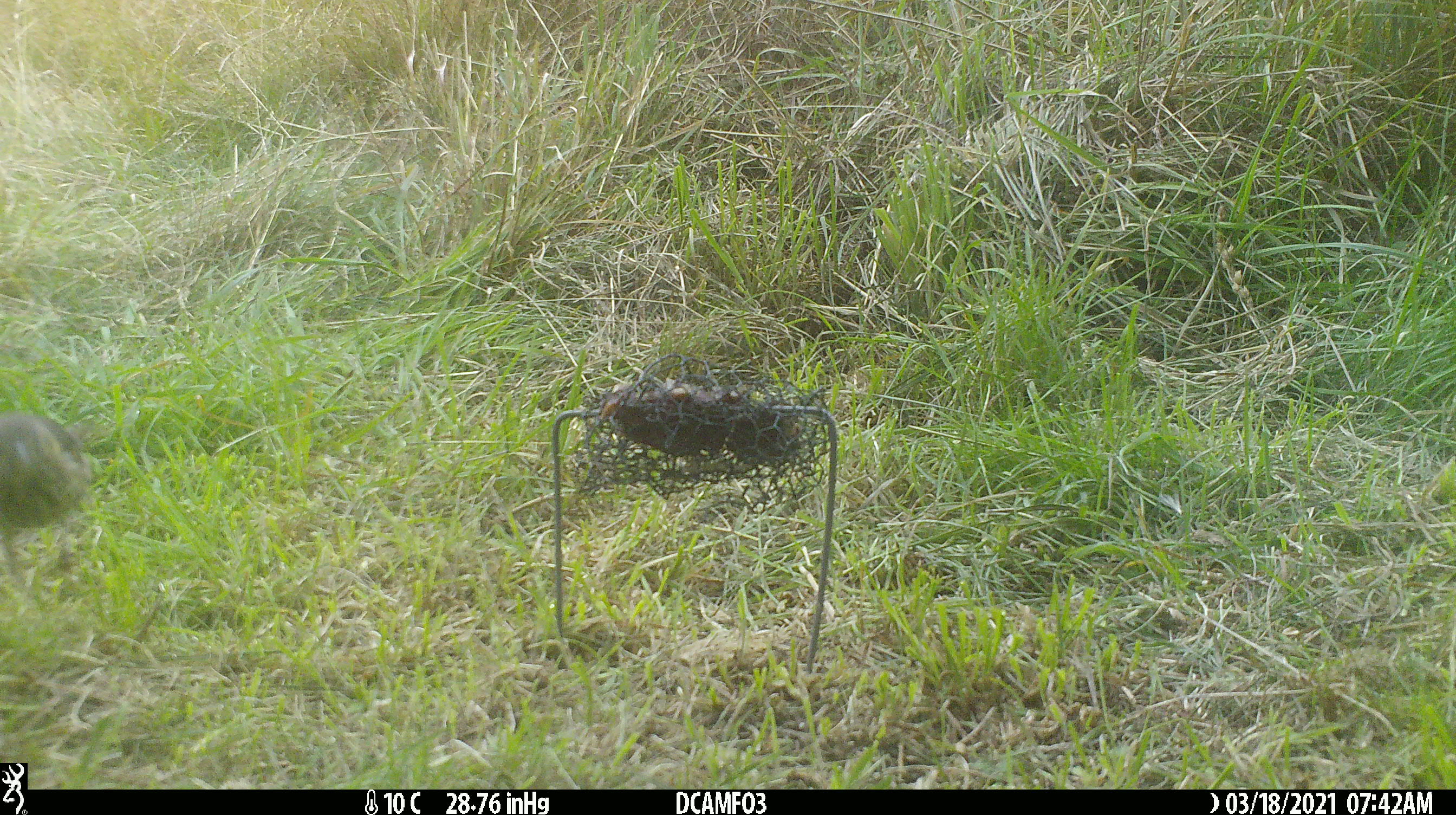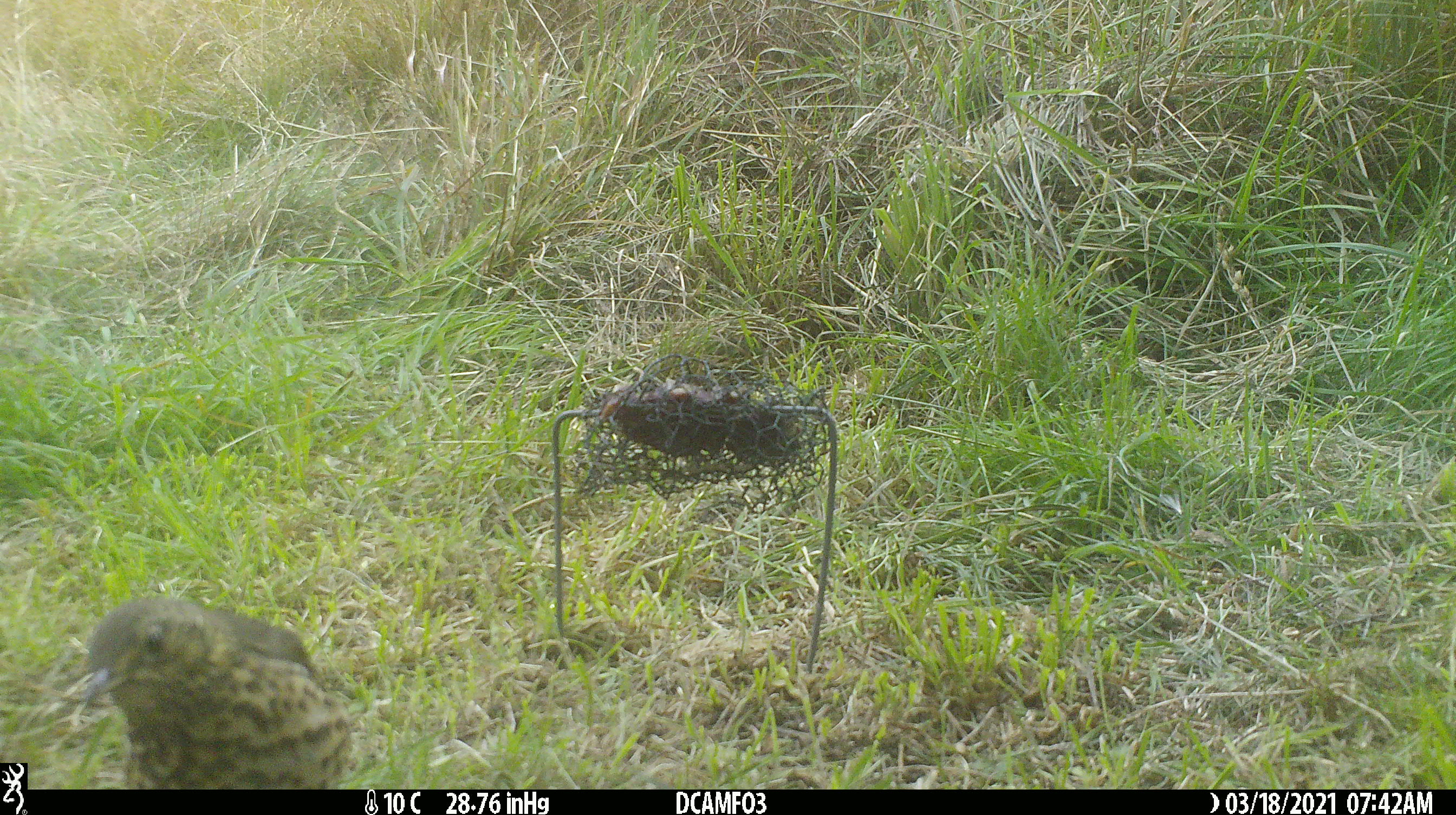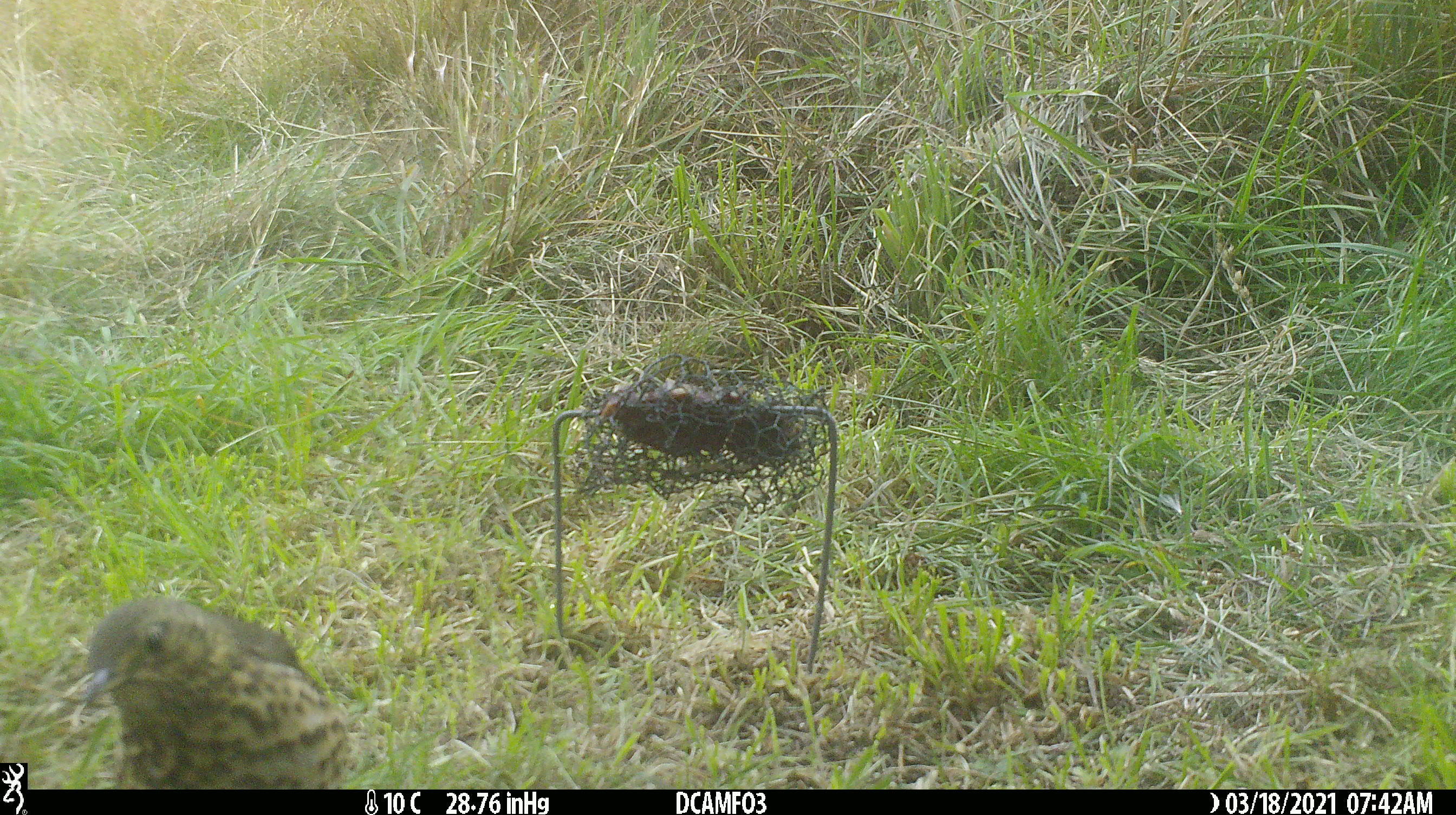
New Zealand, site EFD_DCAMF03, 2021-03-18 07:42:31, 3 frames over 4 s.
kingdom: Animalia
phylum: Chordata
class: Aves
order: Passeriformes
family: Turdidae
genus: Turdus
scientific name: Turdus philomelos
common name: song thrush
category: thrush